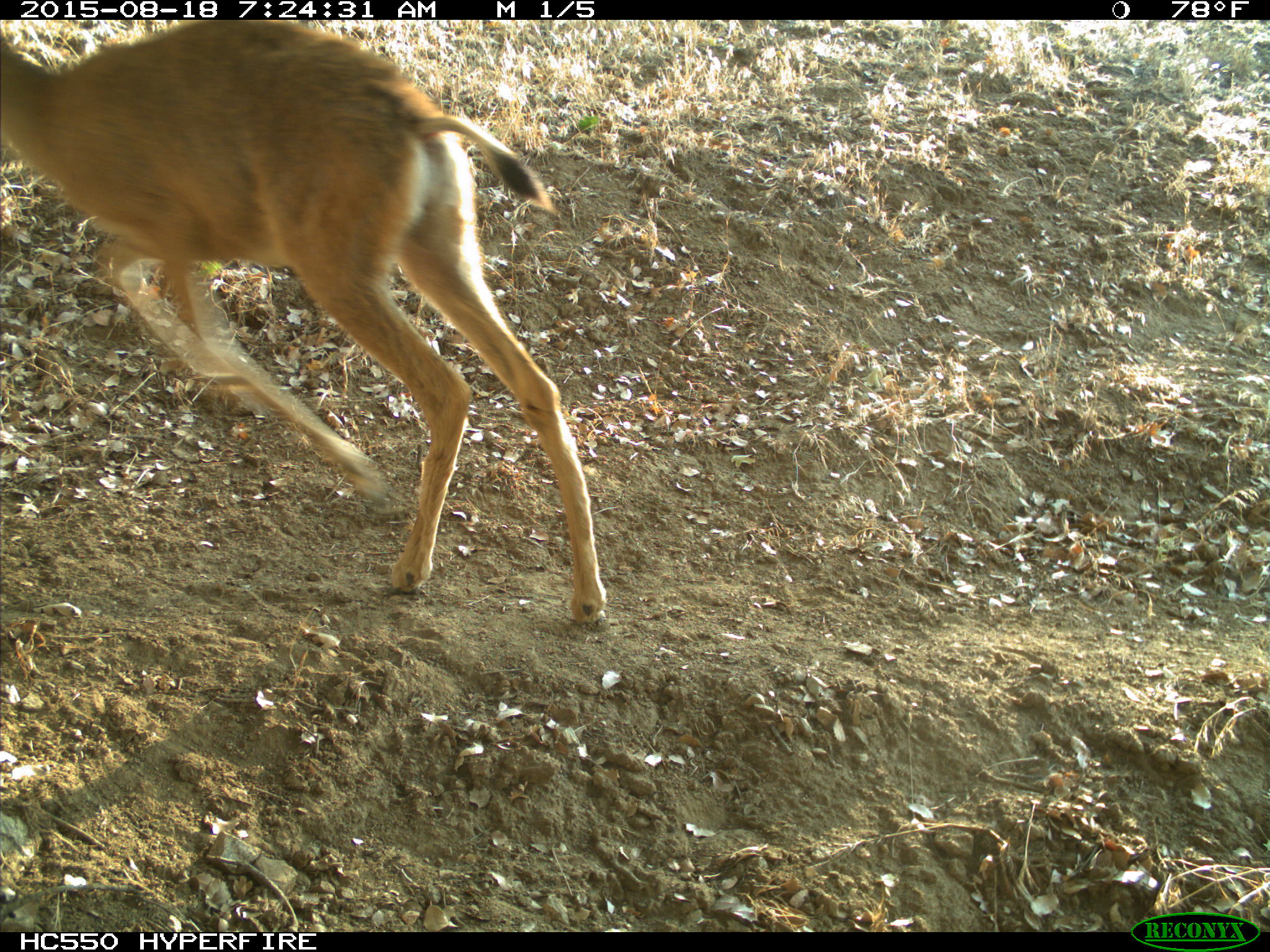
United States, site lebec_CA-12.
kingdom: Animalia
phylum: Chordata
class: Mammalia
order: Artiodactyla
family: Cervidae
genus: Odocoileus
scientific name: Odocoileus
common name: deer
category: unidentified deer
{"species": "unidentified deer (deer) (Odocoileus)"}